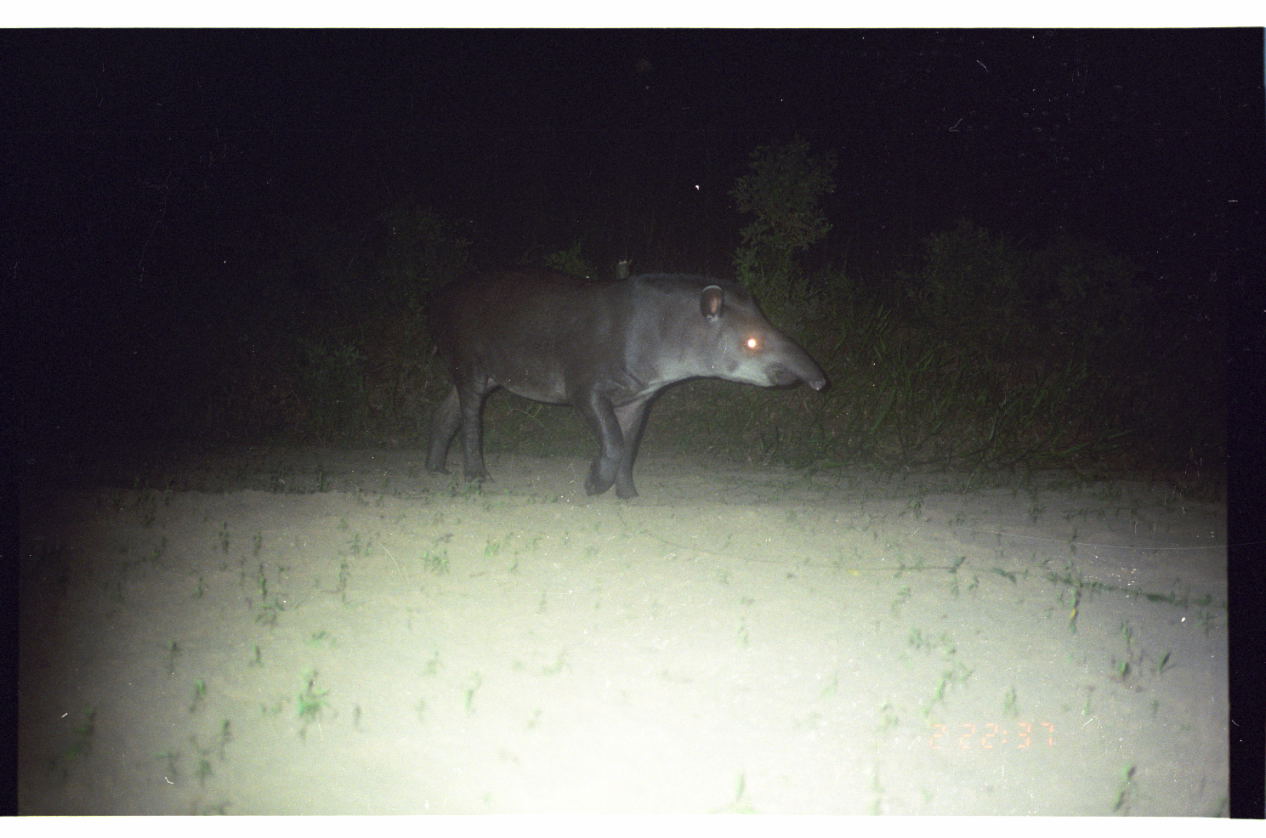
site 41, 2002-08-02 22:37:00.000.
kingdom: Animalia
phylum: Chordata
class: Mammalia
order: Perissodactyla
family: Tapiridae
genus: Tapirus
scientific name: Tapirus terrestris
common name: south american tapir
Tapirus terrestris (south american tapir).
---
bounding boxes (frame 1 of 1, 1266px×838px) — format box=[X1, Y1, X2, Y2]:
tapirus terrestris: box=[424, 260, 827, 499]